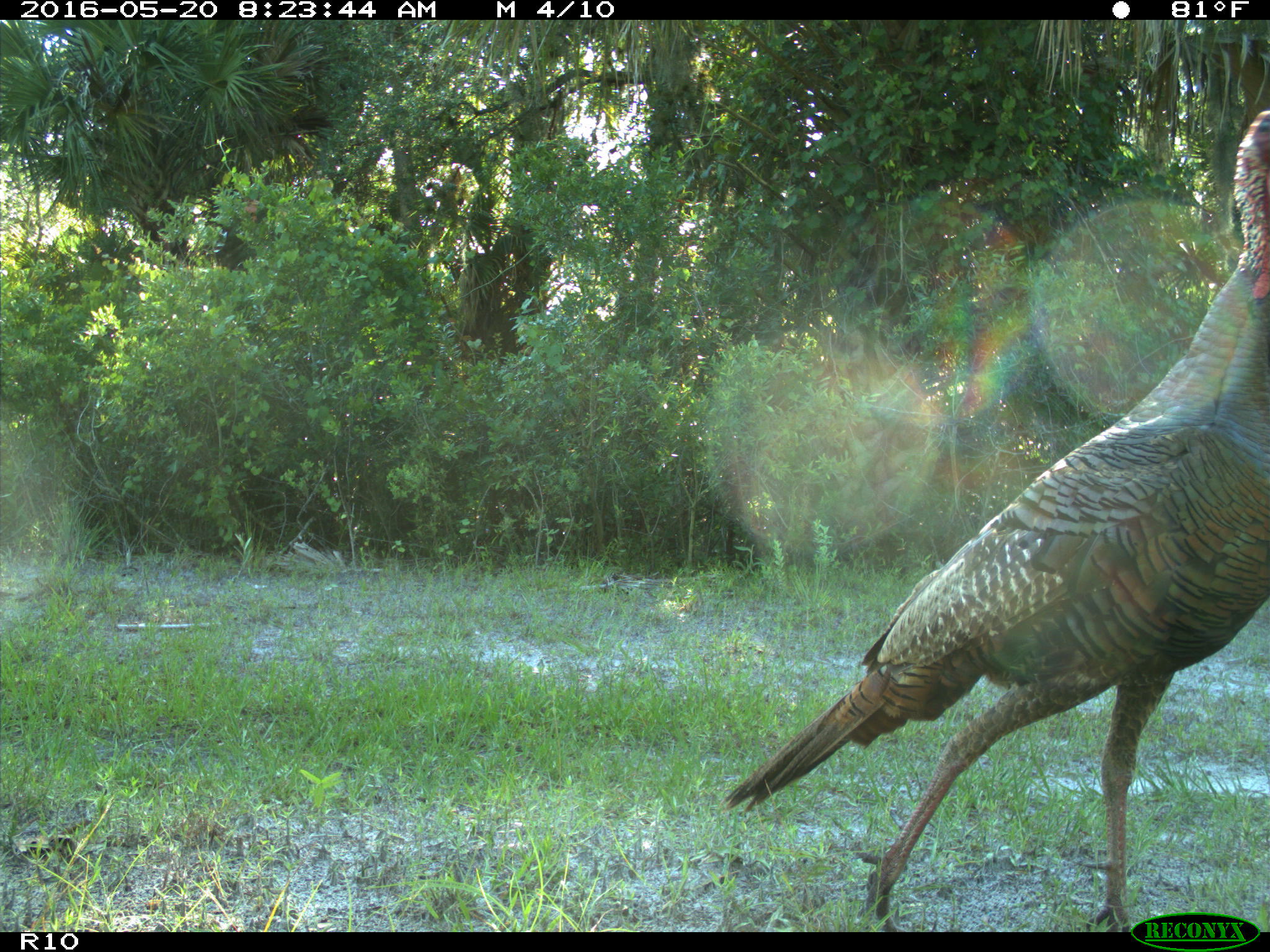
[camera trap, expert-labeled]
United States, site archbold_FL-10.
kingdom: Animalia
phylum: Chordata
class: Aves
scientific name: Aves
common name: birds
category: unidentified bird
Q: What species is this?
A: Unidentified bird (birds) (Aves).